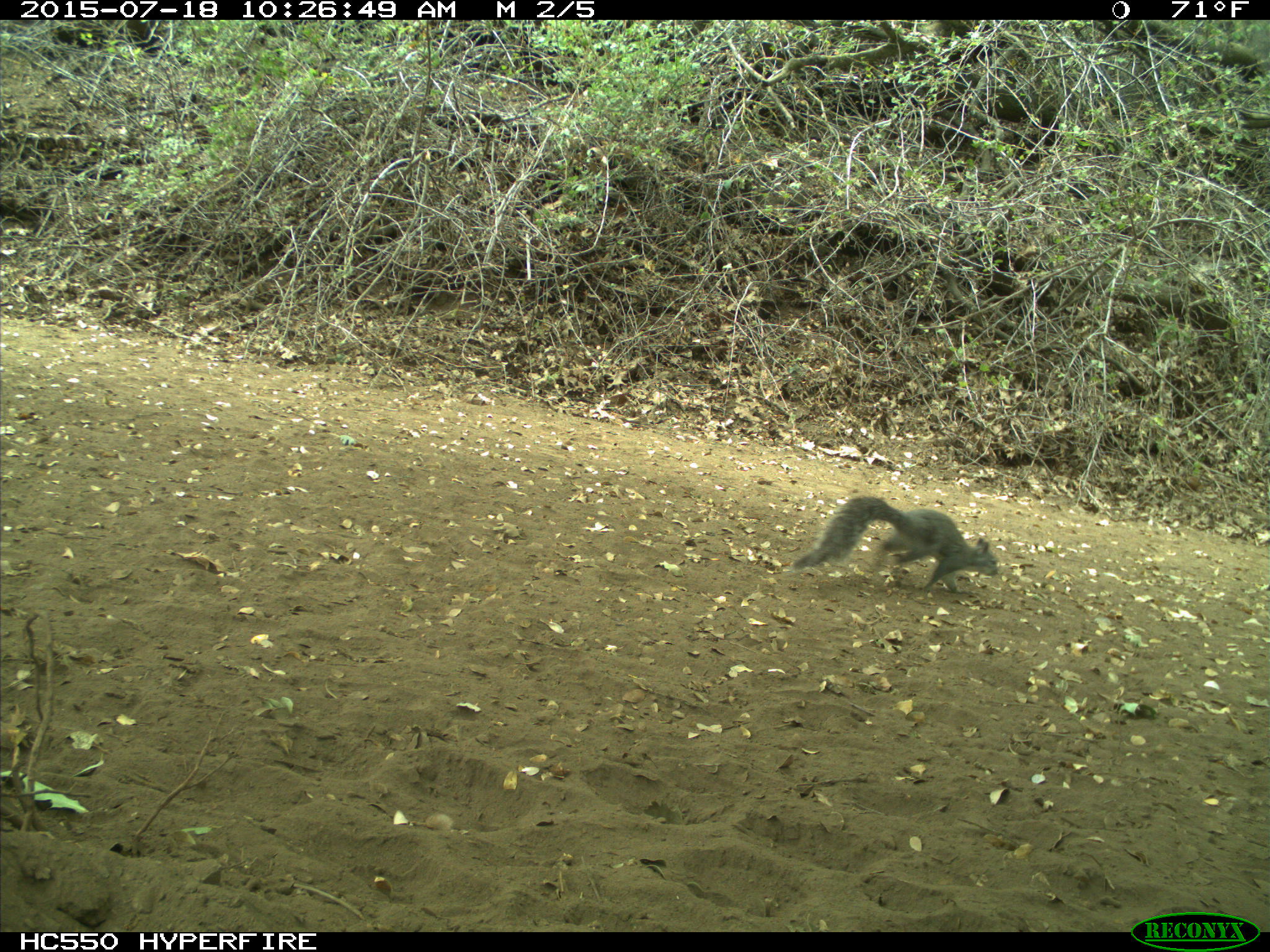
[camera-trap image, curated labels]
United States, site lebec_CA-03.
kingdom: Animalia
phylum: Chordata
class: Mammalia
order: Rodentia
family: Sciuridae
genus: Sciurus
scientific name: Sciurus carolinensis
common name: eastern gray squirrel